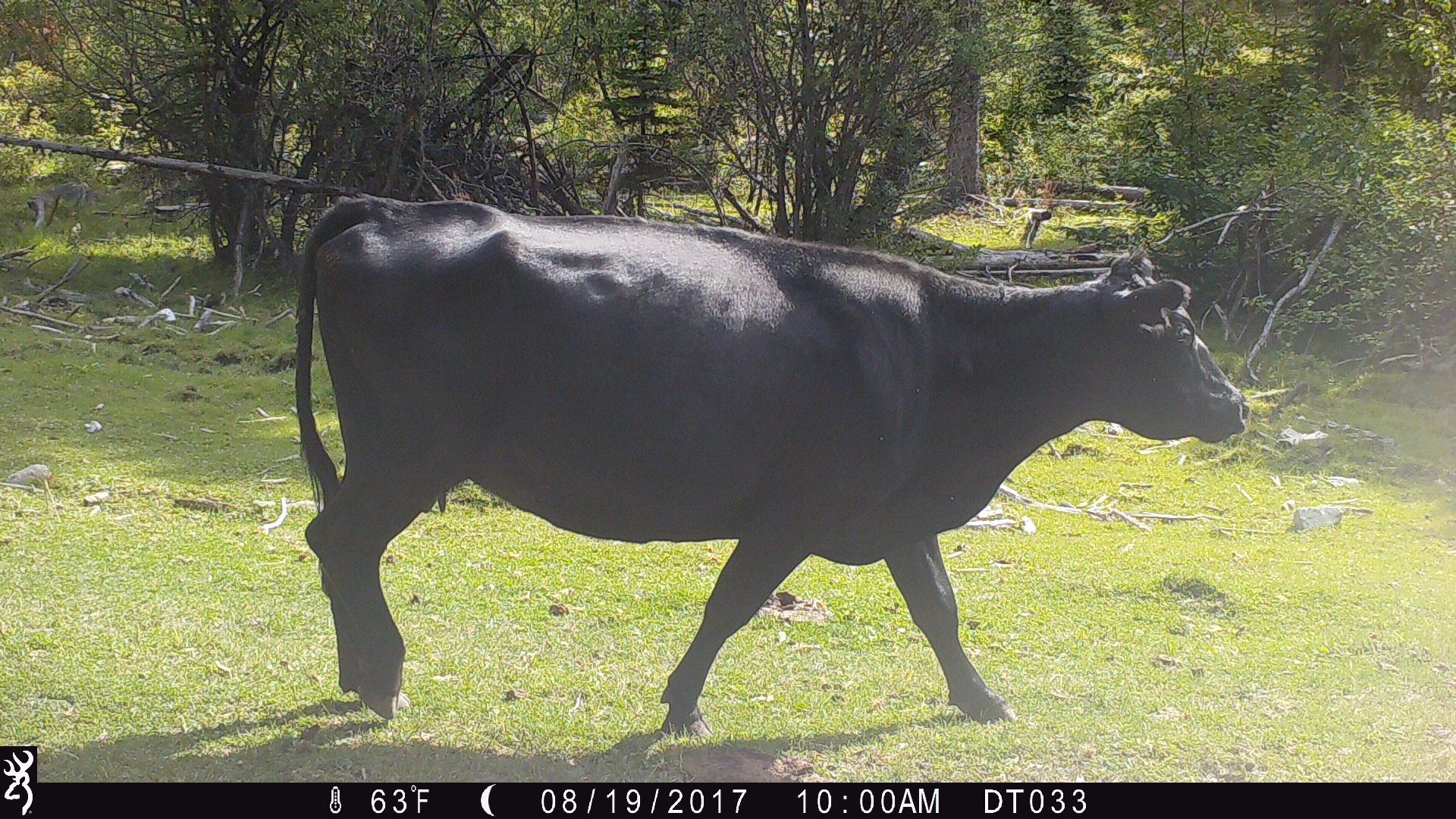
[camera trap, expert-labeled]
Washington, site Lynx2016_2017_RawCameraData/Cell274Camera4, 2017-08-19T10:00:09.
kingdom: Animalia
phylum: Chordata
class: Mammalia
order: Artiodactyla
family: Bovidae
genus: Bos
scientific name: Bos taurus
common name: domestic cattle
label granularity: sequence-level